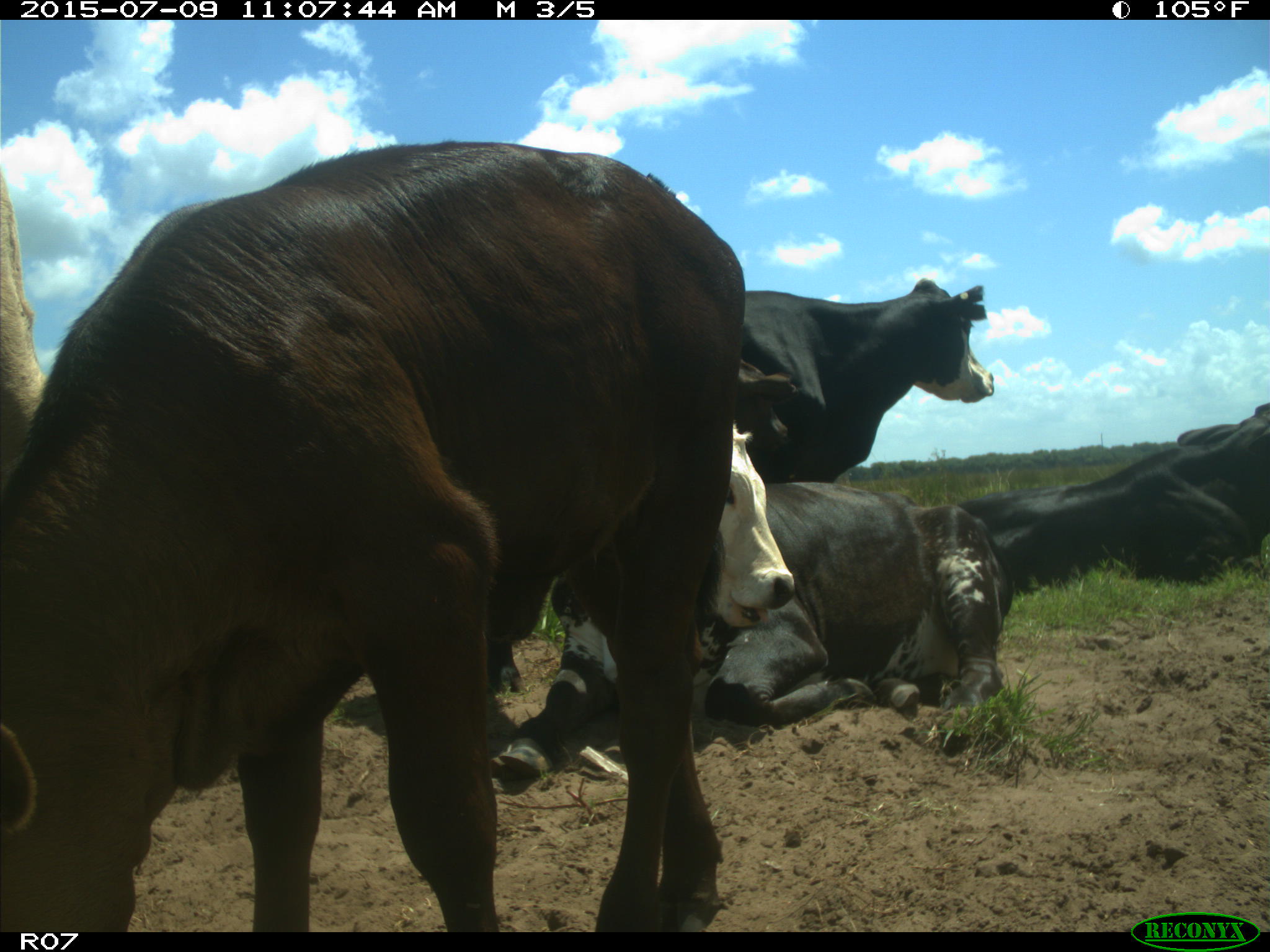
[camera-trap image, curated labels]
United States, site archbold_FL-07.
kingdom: Animalia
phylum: Chordata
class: Mammalia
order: Artiodactyla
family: Bovidae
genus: Bos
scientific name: Bos taurus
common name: domestic cow